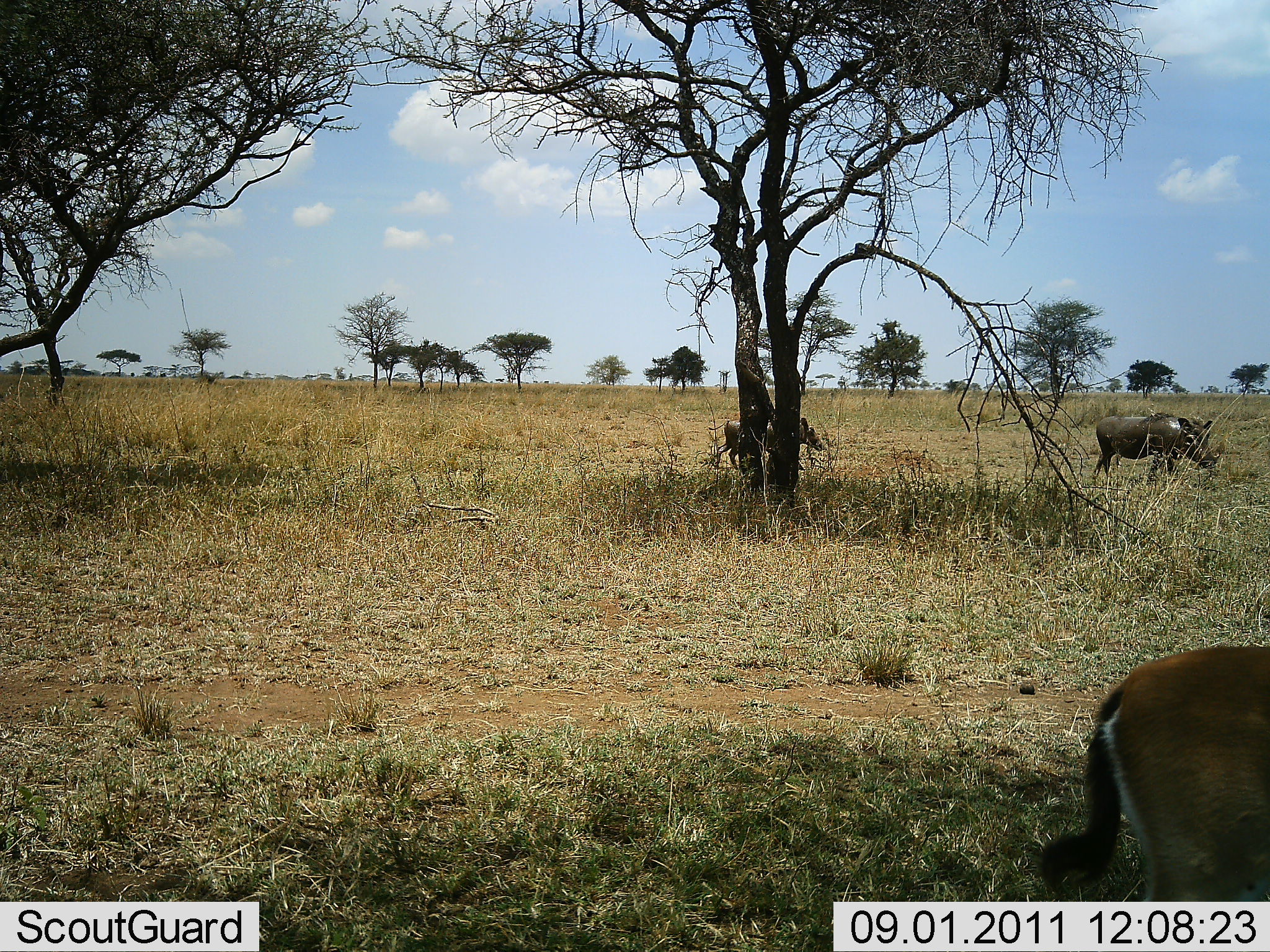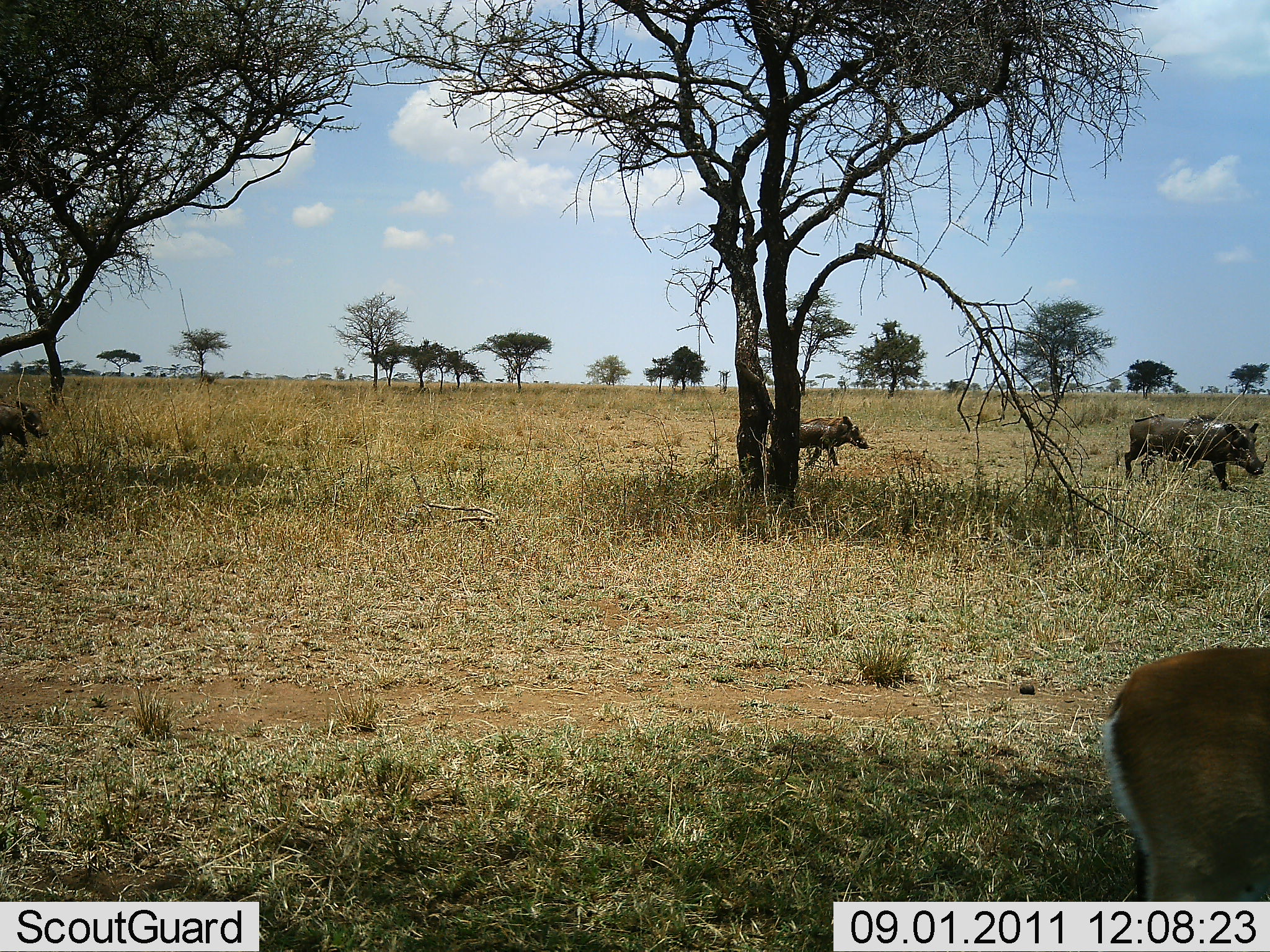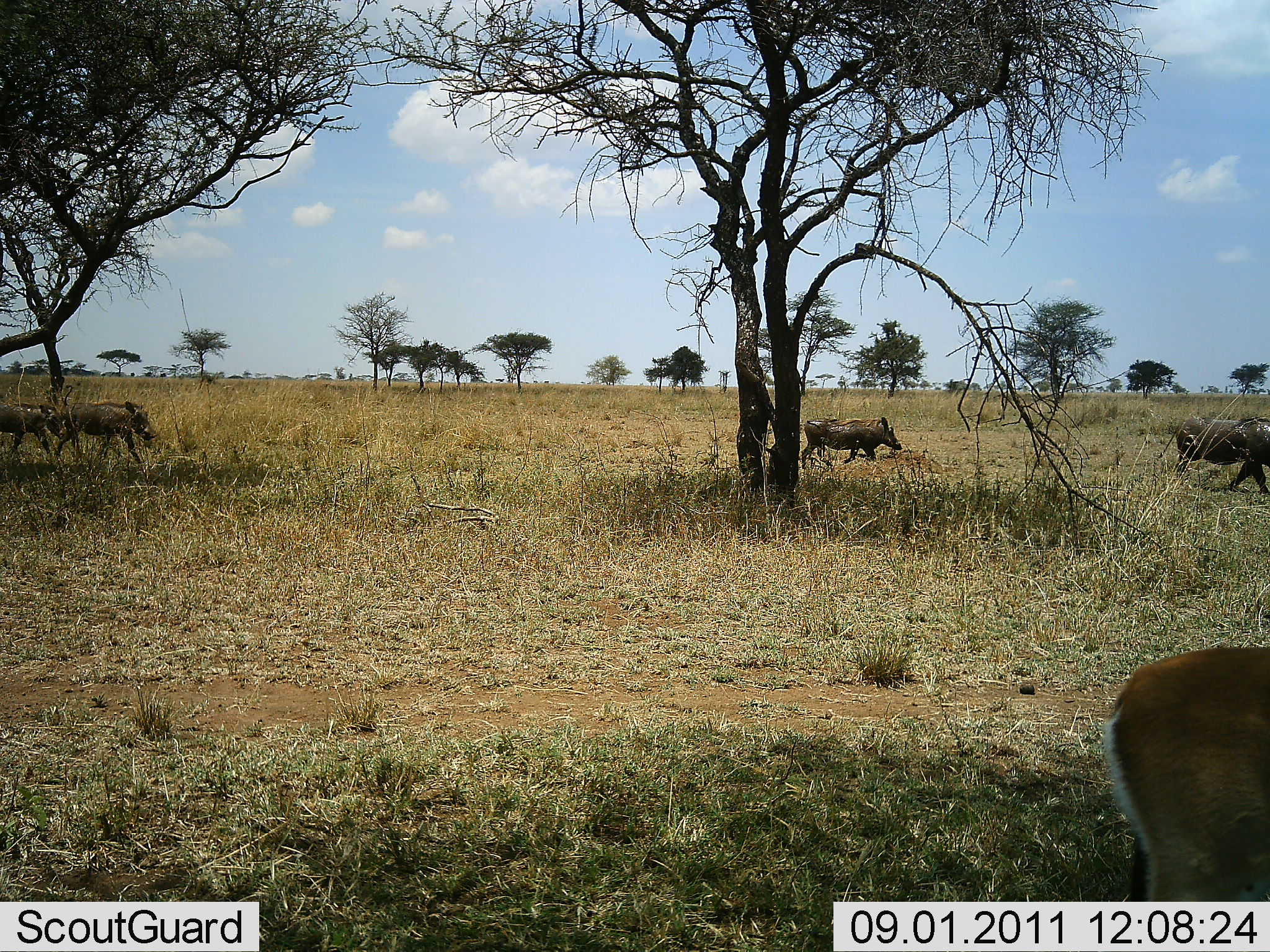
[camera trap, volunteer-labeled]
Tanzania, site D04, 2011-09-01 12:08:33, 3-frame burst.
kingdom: Animalia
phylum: Chordata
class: Mammalia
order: Artiodactyla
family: Bovidae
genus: Eudorcas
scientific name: Eudorcas thomsonii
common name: thomson's gazelle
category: gazellethomsons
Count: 1.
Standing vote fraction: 100%.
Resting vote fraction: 0%.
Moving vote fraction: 0%.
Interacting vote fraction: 0%.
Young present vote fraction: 0%.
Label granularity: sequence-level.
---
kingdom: Animalia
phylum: Chordata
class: Mammalia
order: Artiodactyla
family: Suidae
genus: Phacochoerus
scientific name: Phacochoerus africanus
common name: warthog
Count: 4.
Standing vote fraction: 0%.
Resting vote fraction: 0%.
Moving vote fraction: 100%.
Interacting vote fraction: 0%.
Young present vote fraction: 0%.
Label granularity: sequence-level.